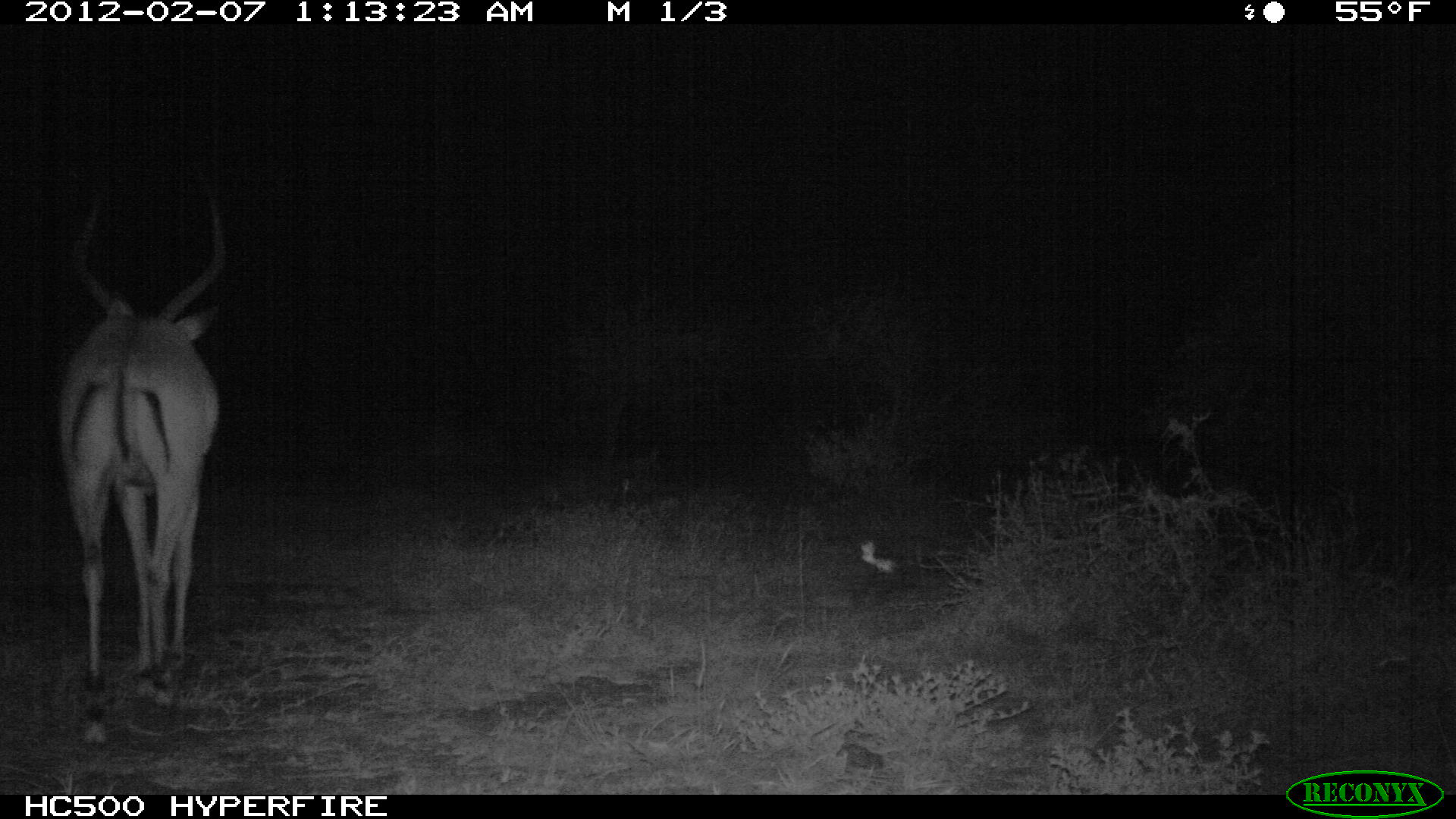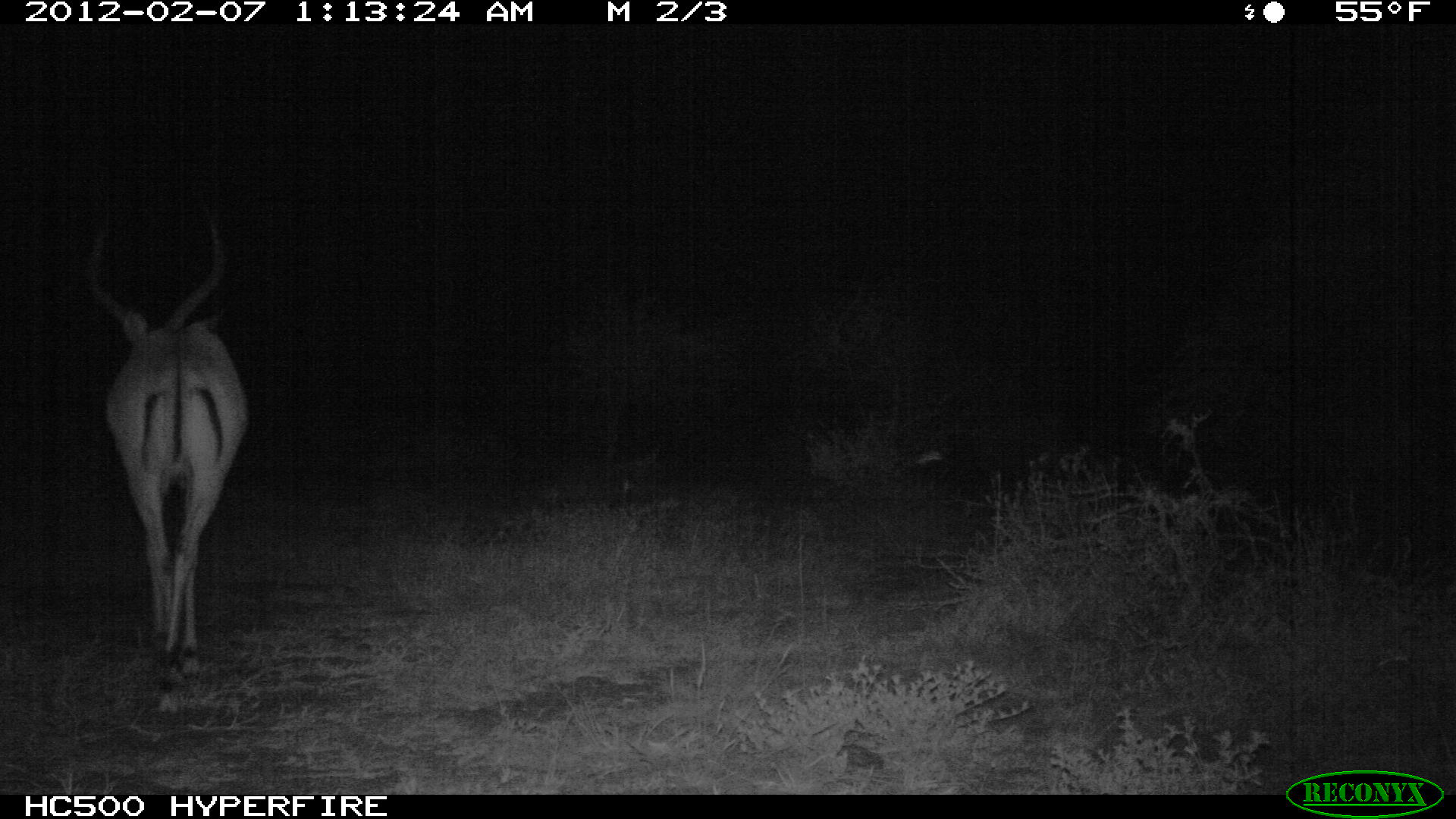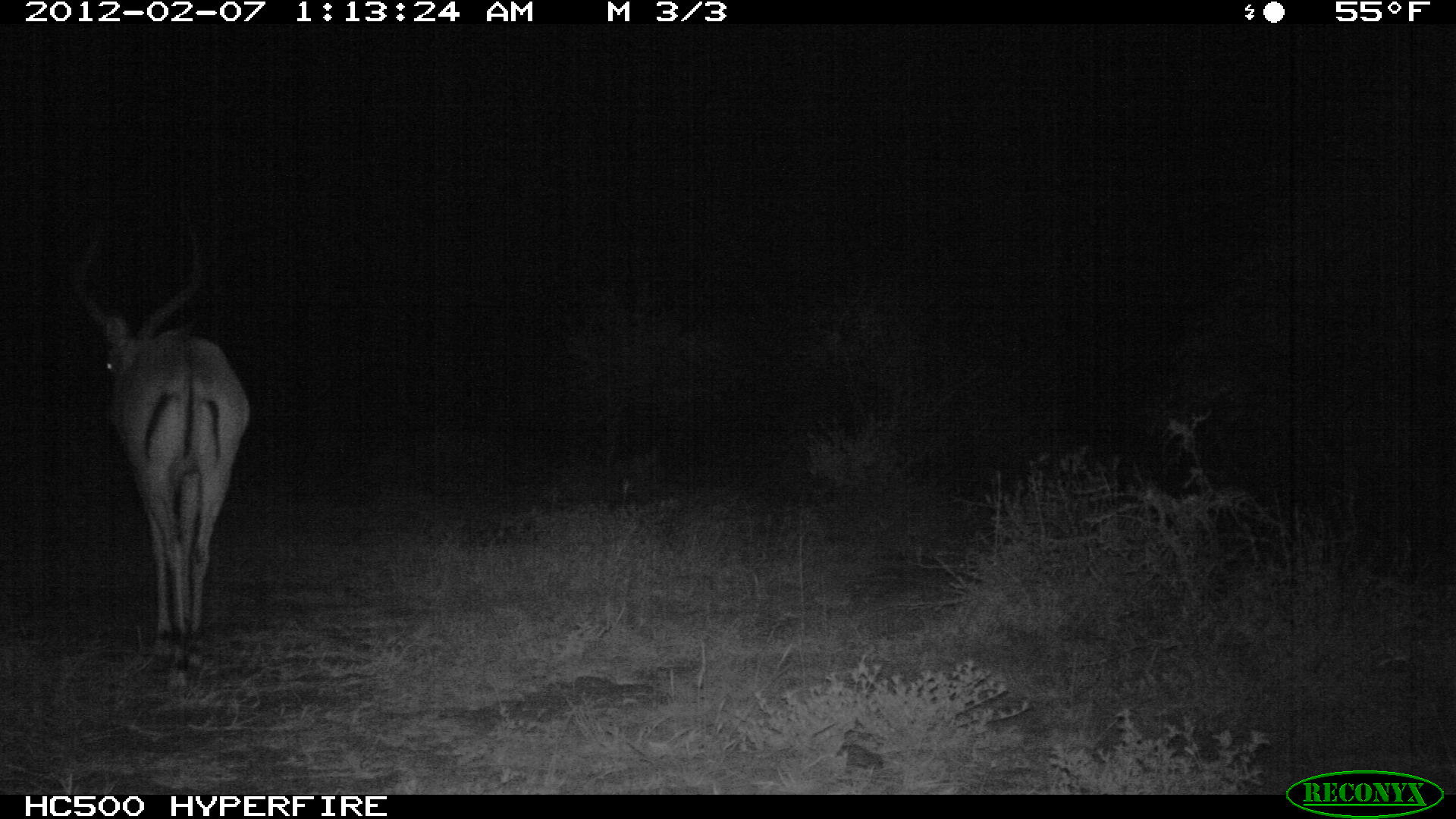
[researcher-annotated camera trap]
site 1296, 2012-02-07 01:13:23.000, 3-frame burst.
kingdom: Animalia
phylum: Chordata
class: Mammalia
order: Artiodactyla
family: Bovidae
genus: Aepyceros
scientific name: Aepyceros melampus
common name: impala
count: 1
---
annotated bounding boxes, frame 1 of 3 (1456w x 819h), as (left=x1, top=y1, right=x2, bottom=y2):
aepyceros melampus: (left=52, top=174, right=229, bottom=749)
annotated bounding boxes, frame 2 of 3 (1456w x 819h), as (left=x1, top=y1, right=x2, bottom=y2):
aepyceros melampus: (left=82, top=193, right=252, bottom=697)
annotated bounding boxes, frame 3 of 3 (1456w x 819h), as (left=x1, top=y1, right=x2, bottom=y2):
aepyceros melampus: (left=67, top=193, right=252, bottom=695)